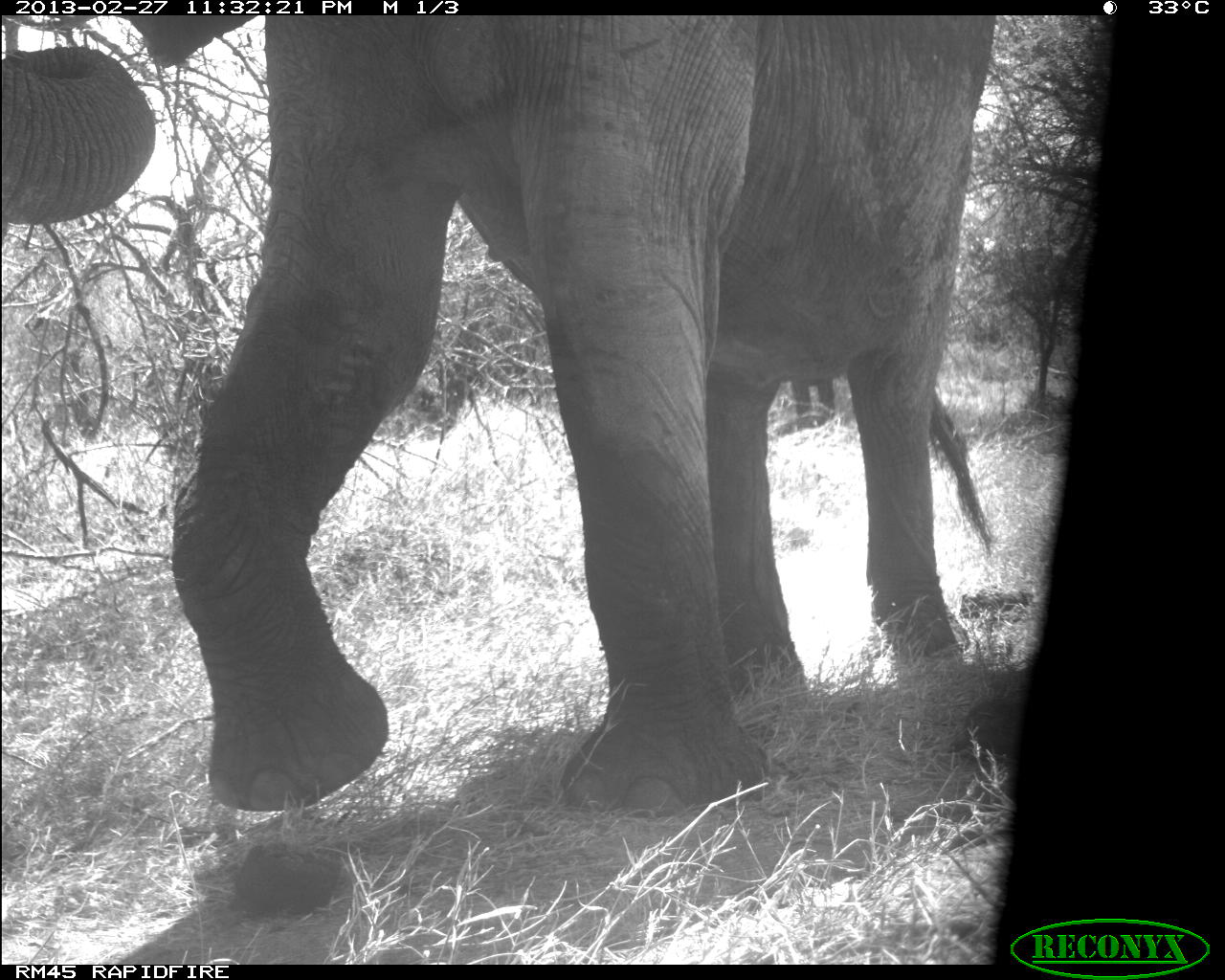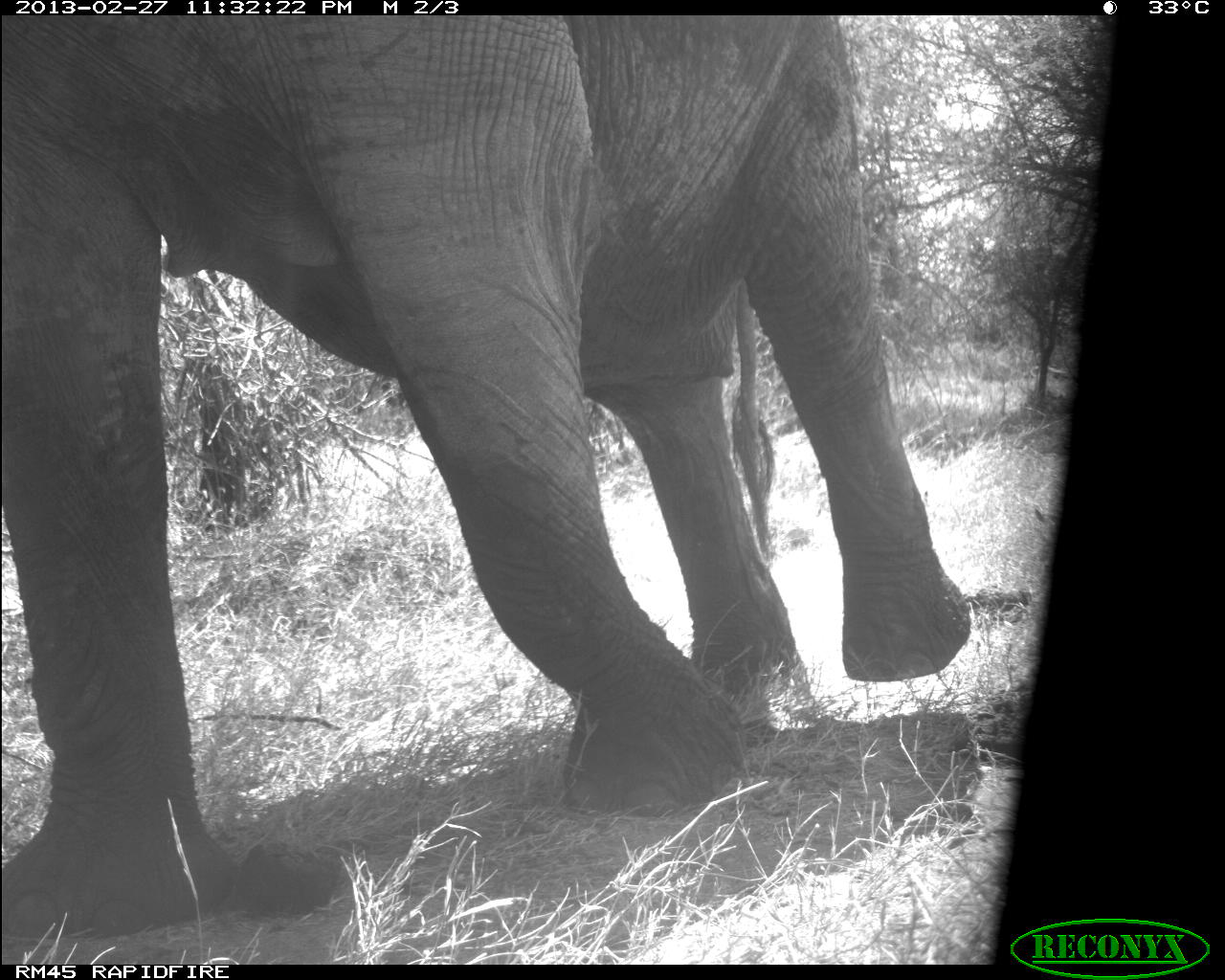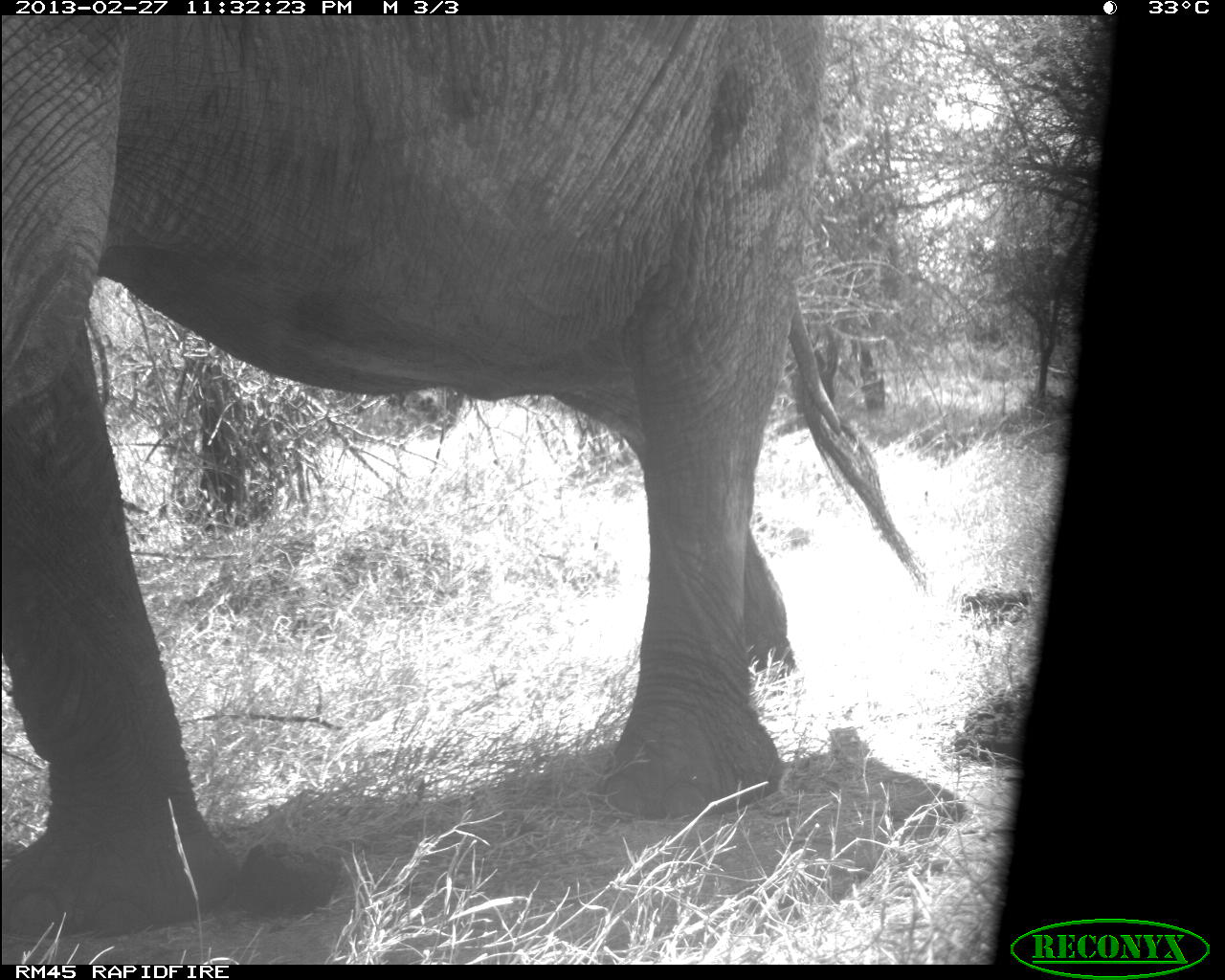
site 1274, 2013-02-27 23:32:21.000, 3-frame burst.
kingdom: Animalia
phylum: Chordata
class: Mammalia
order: Proboscidea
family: Elephantidae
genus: Loxodonta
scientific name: Loxodonta africana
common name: african bush elephant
Loxodonta africana (african bush elephant), count 1.